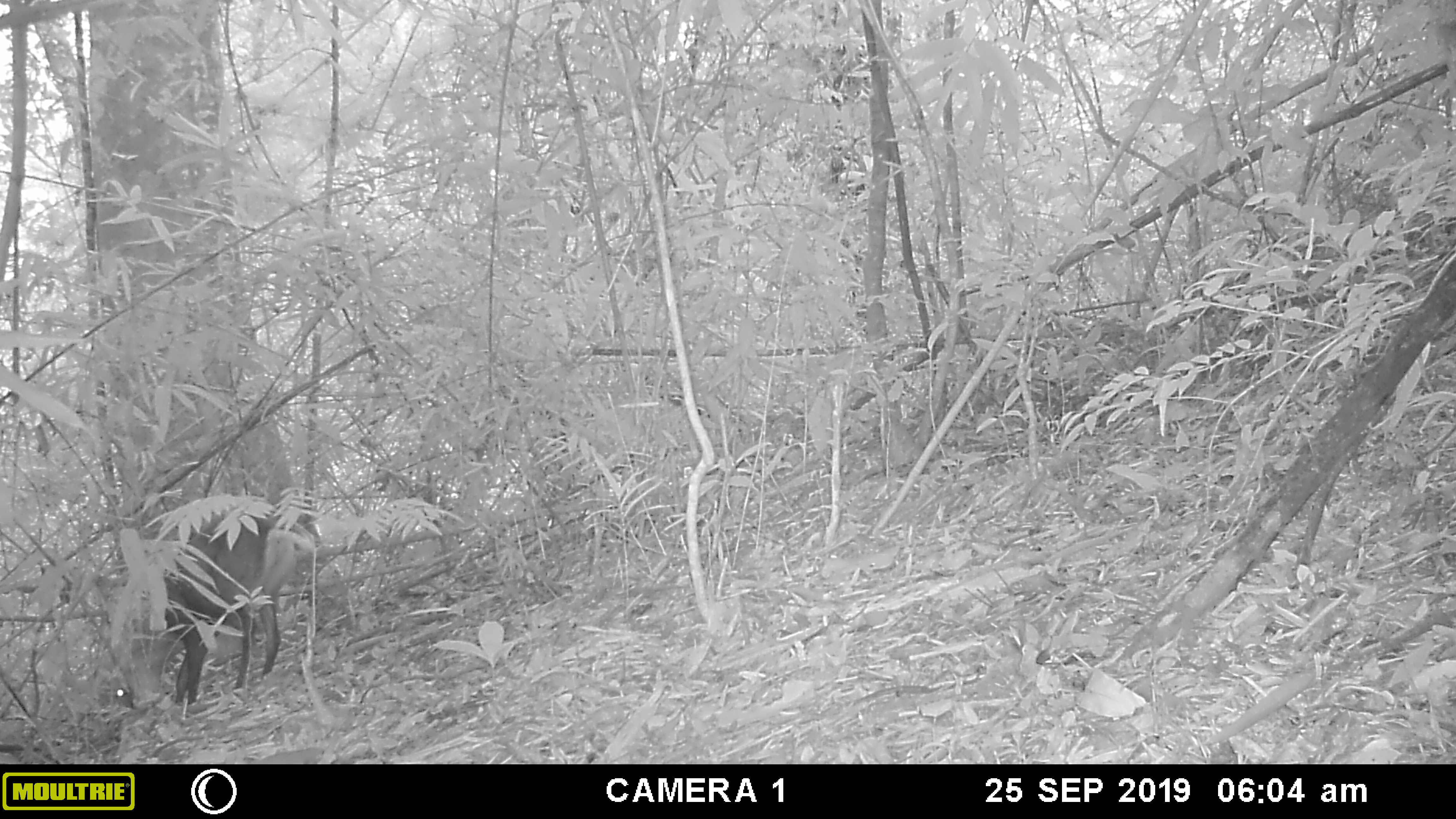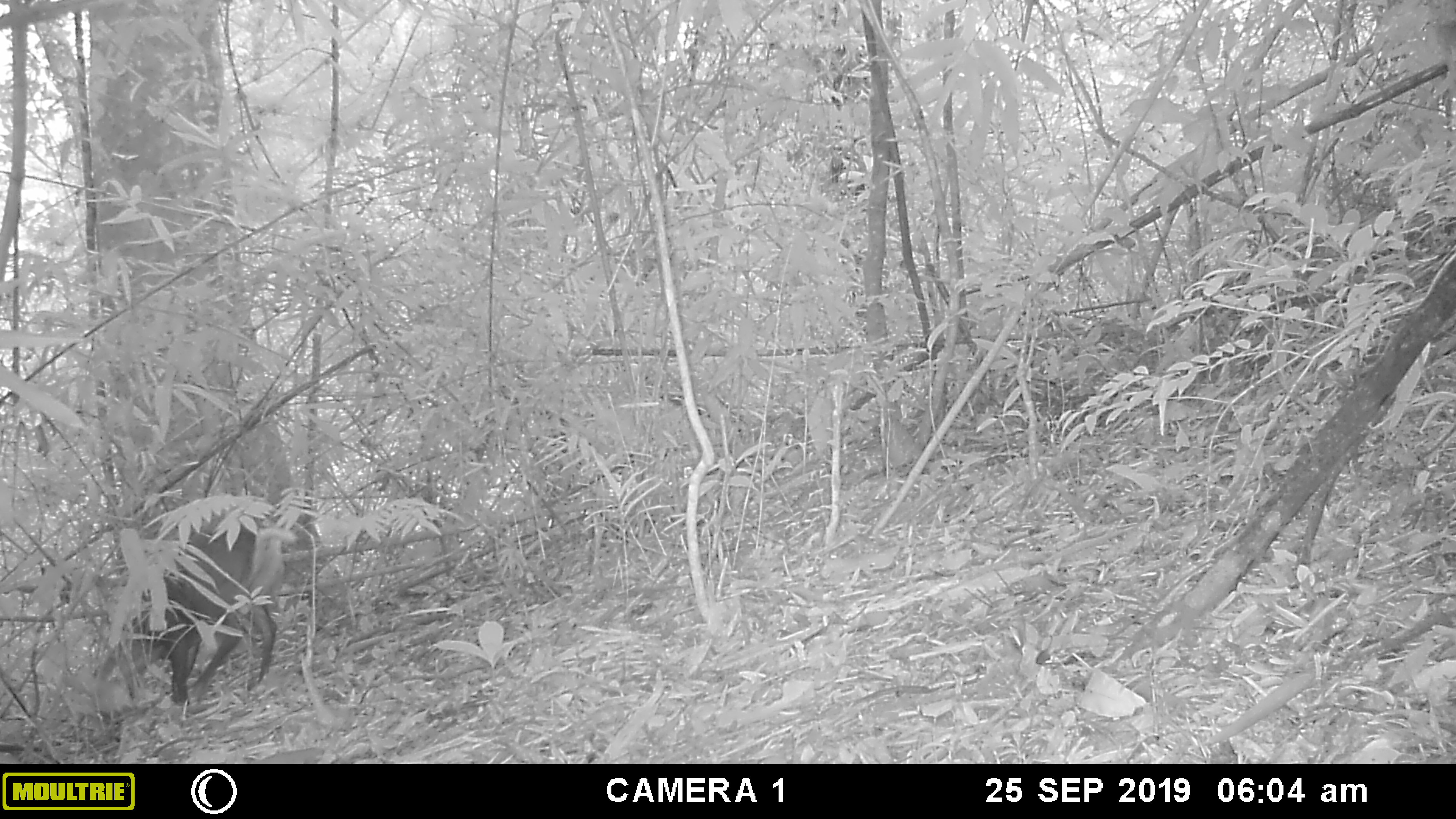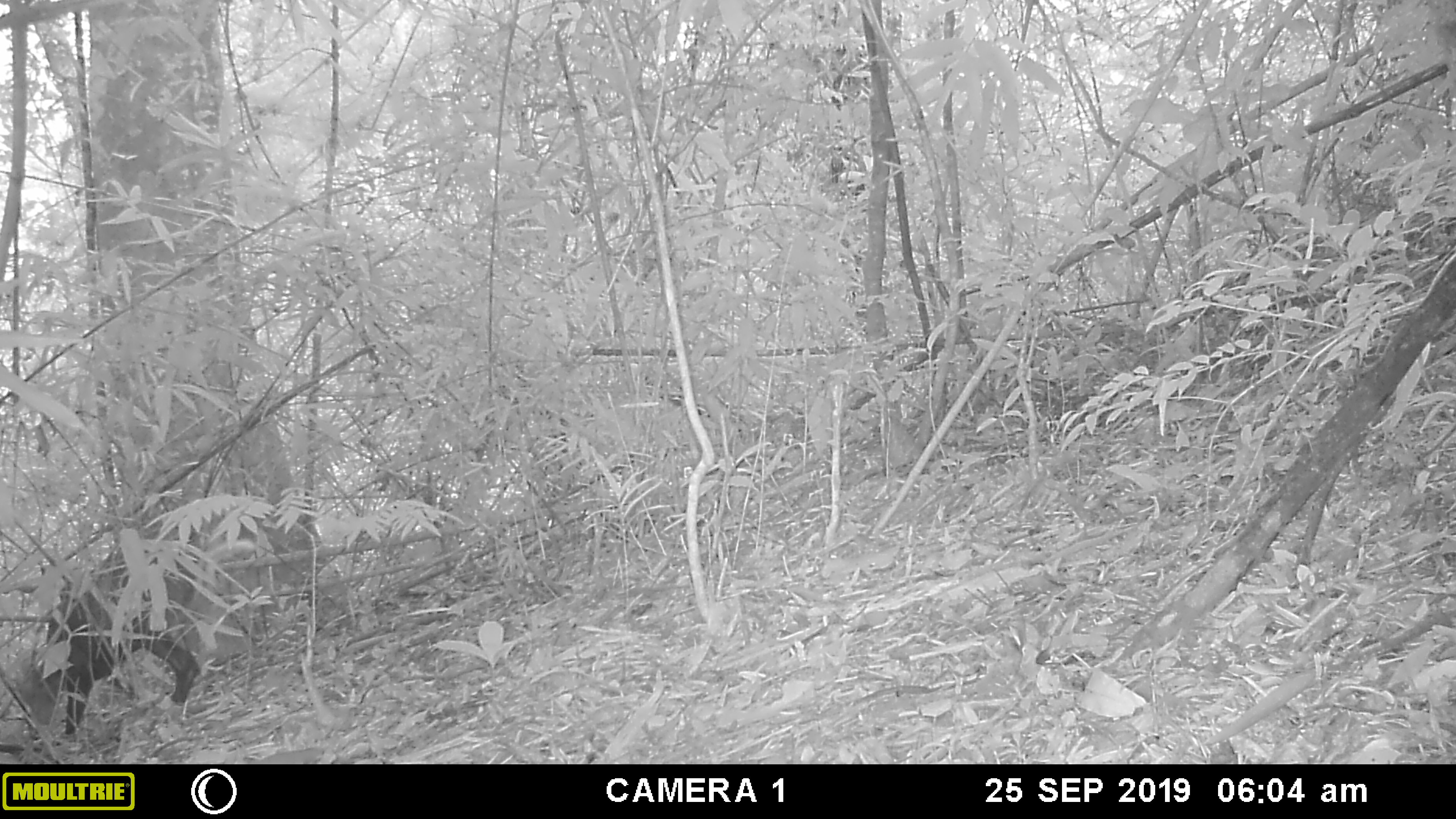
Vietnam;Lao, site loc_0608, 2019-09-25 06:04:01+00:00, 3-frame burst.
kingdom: Animalia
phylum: Chordata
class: Mammalia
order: Artiodactyla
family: Cervidae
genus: Muntiacus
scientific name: Muntiacus rooseveltorum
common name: roosevelt's muntjac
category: roosevelts muntjac group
Roosevelts muntjac group (roosevelt's muntjac) (Muntiacus rooseveltorum). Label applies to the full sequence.